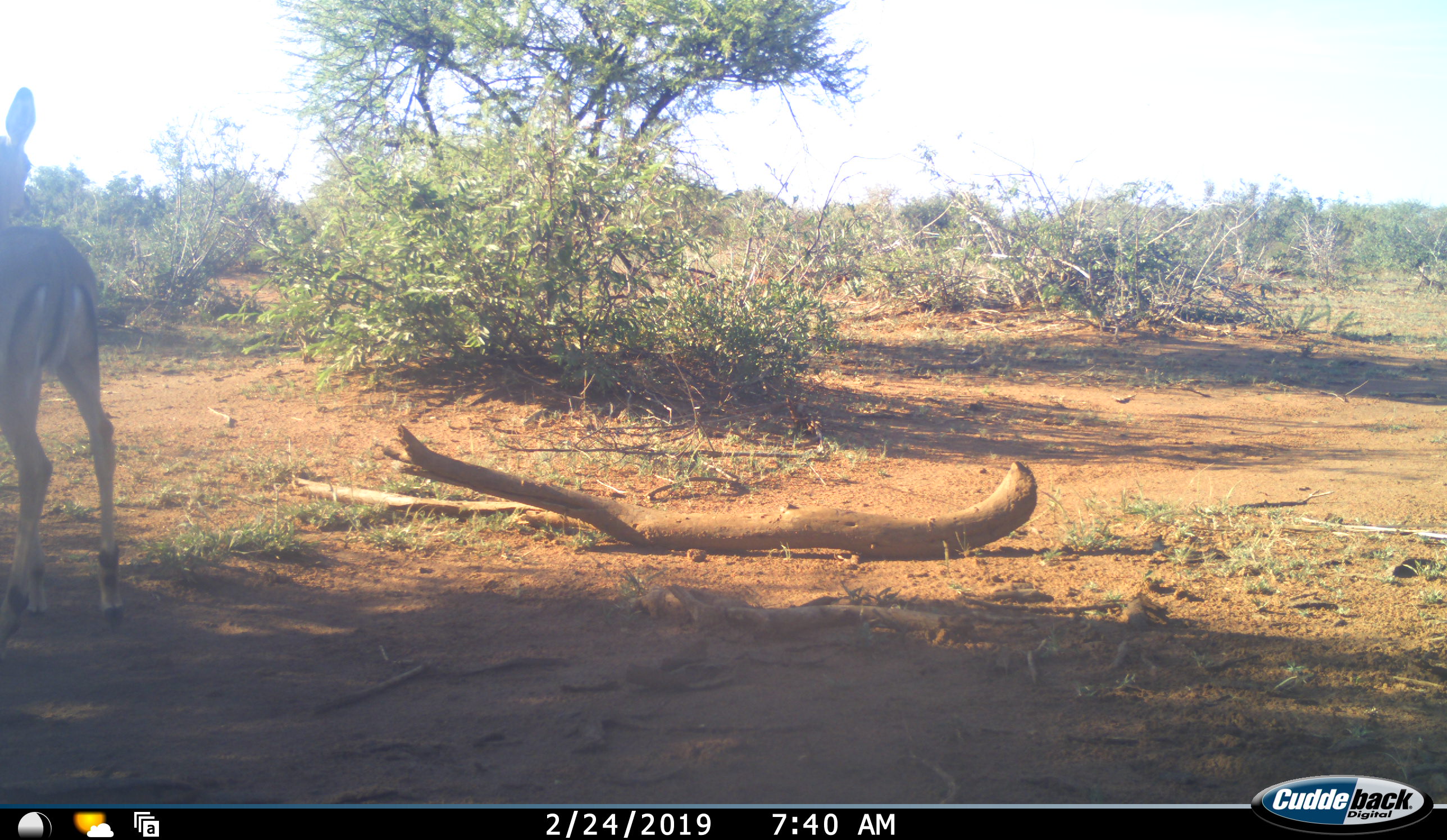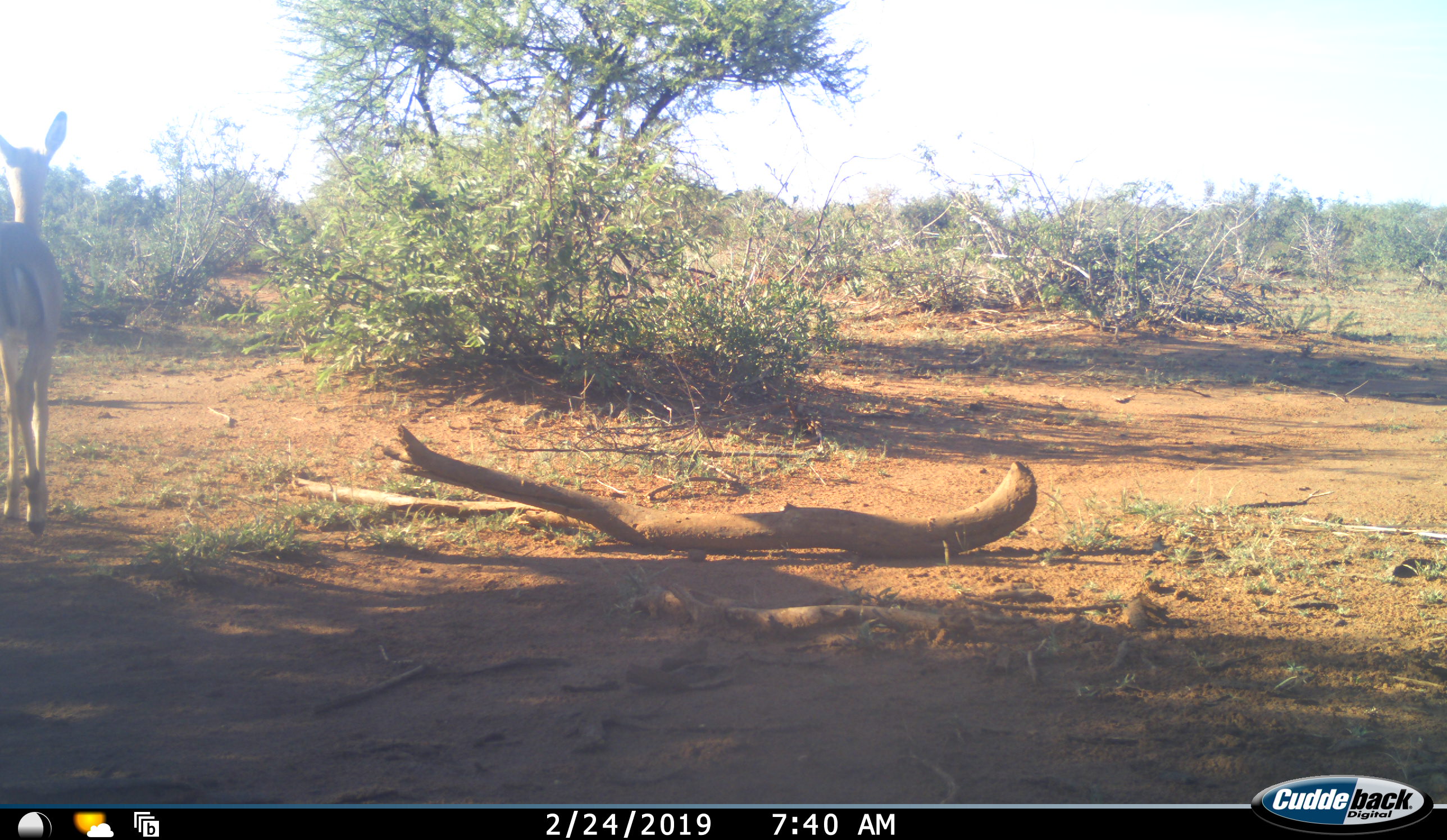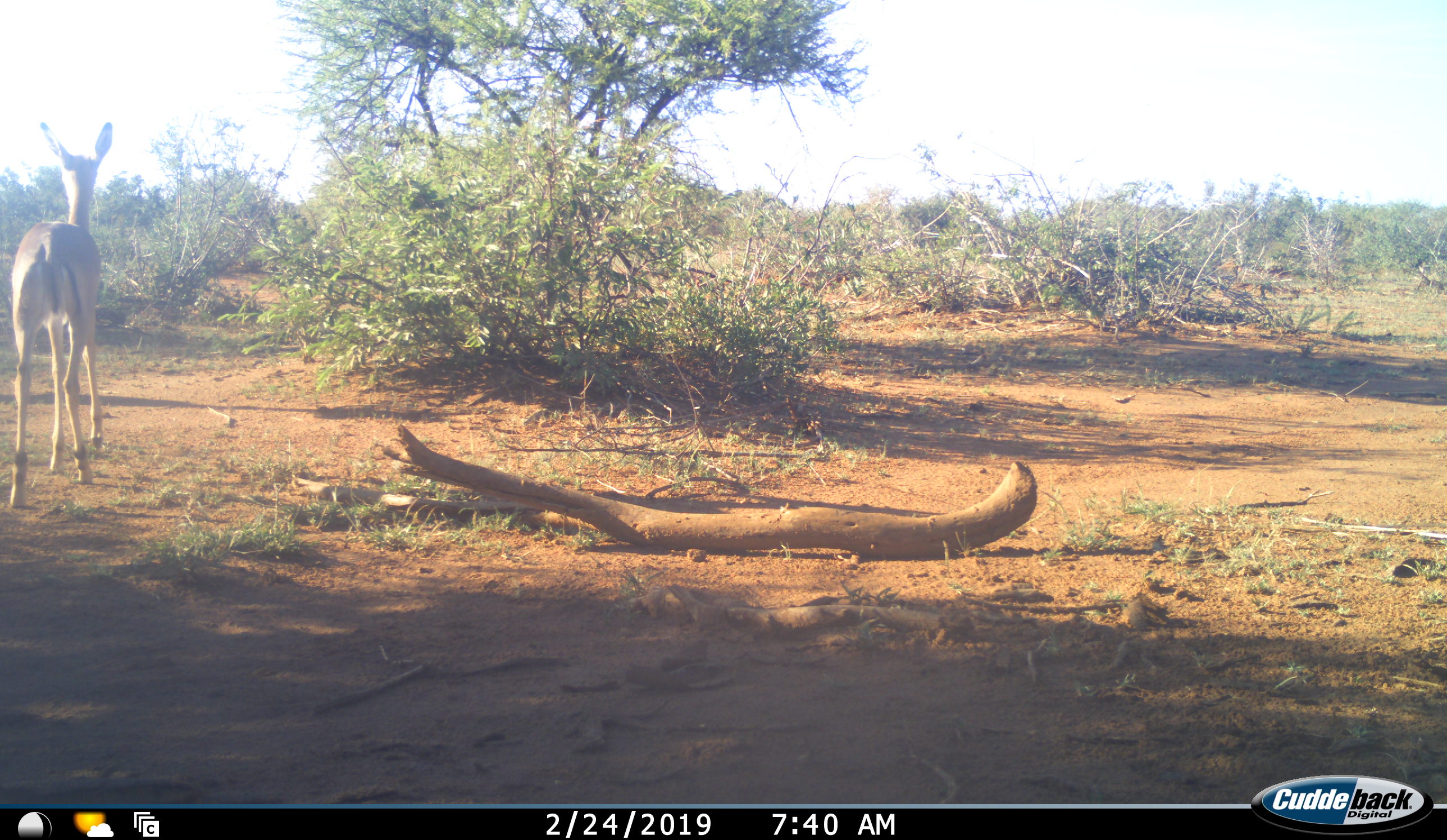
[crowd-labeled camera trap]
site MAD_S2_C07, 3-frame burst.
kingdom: Animalia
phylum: Chordata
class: Mammalia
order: Artiodactyla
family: Bovidae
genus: Aepyceros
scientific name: Aepyceros melampus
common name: impala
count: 1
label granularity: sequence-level